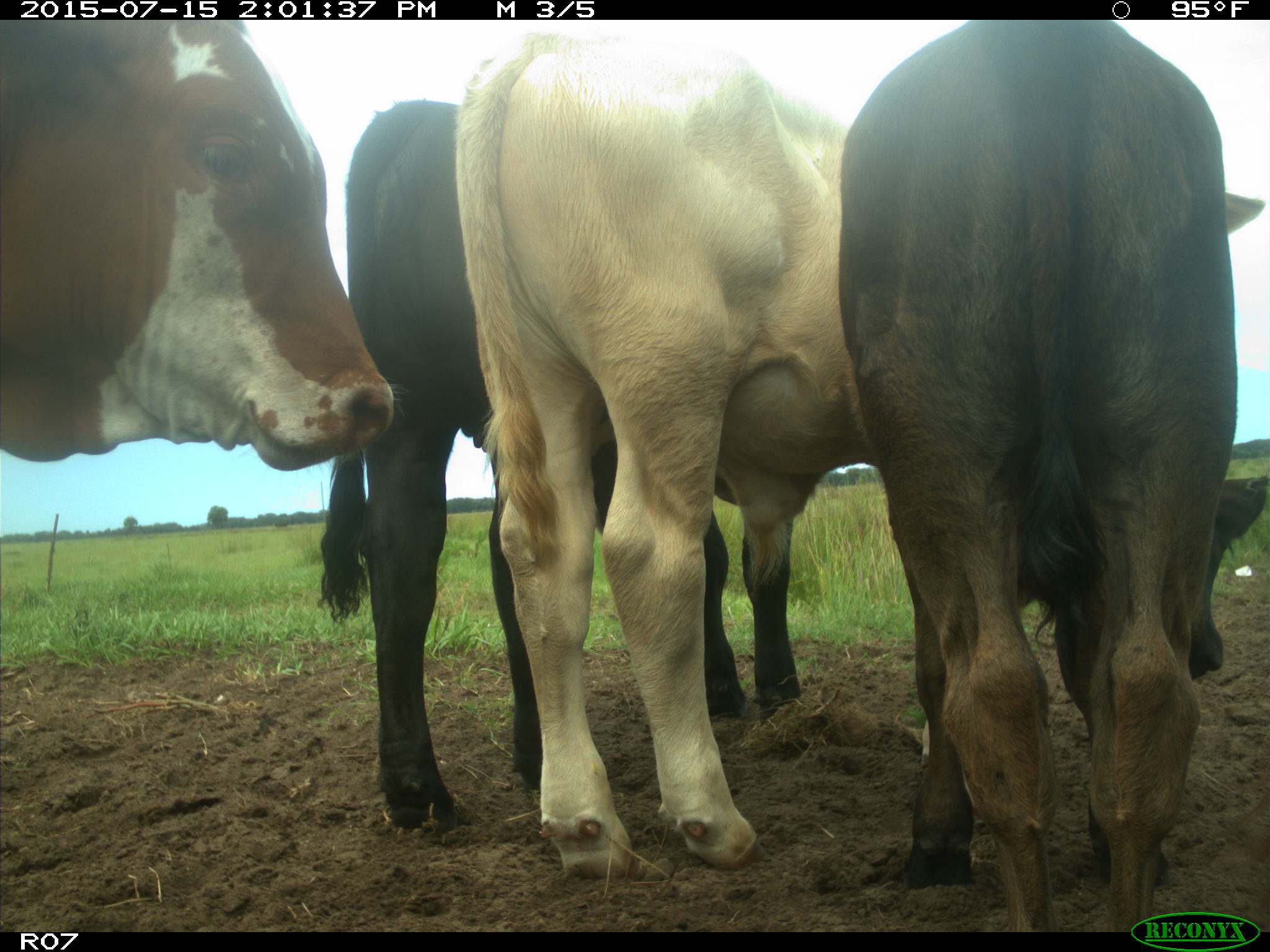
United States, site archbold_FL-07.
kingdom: Animalia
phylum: Chordata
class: Mammalia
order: Artiodactyla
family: Bovidae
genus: Bos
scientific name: Bos taurus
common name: domestic cow